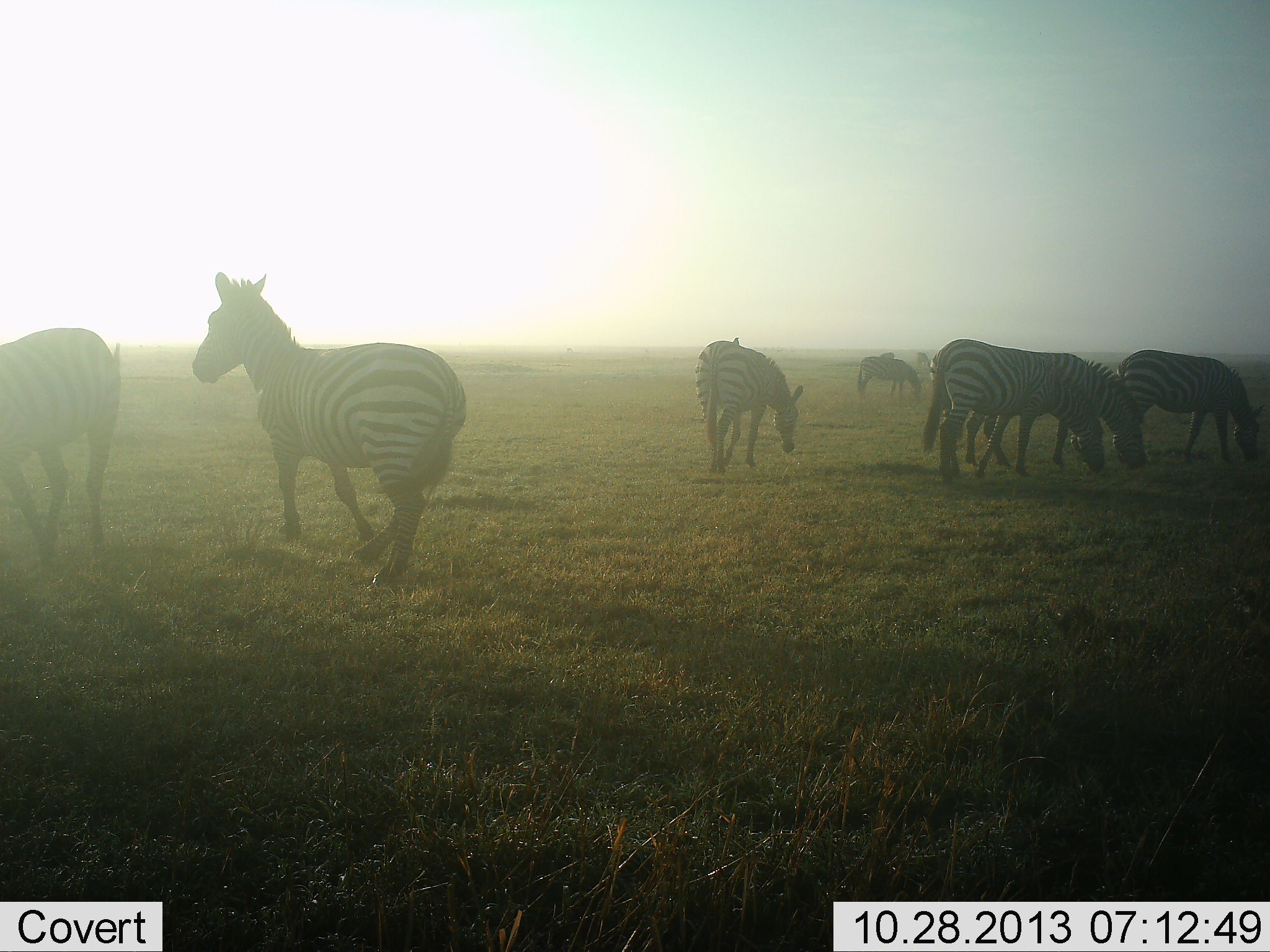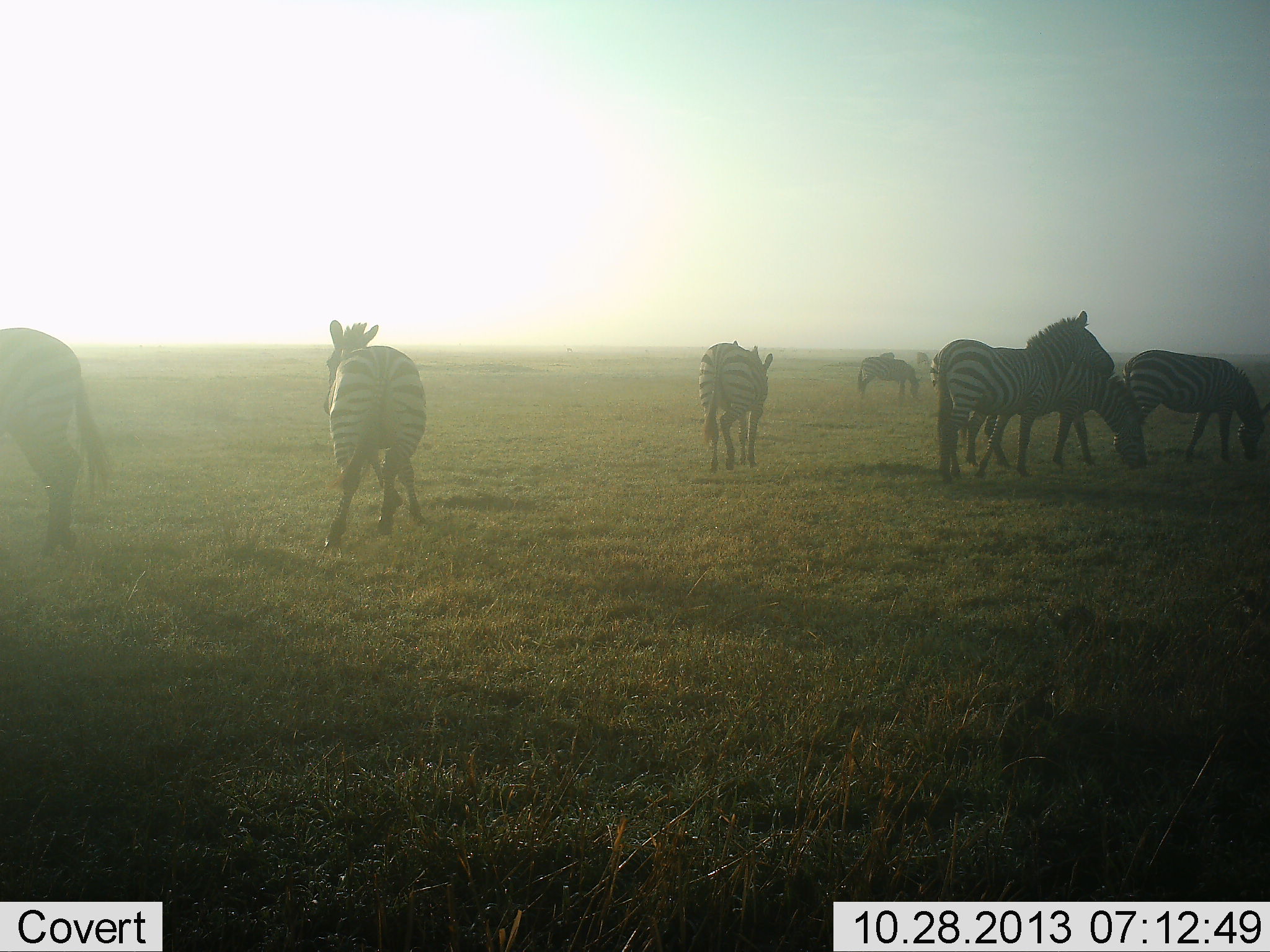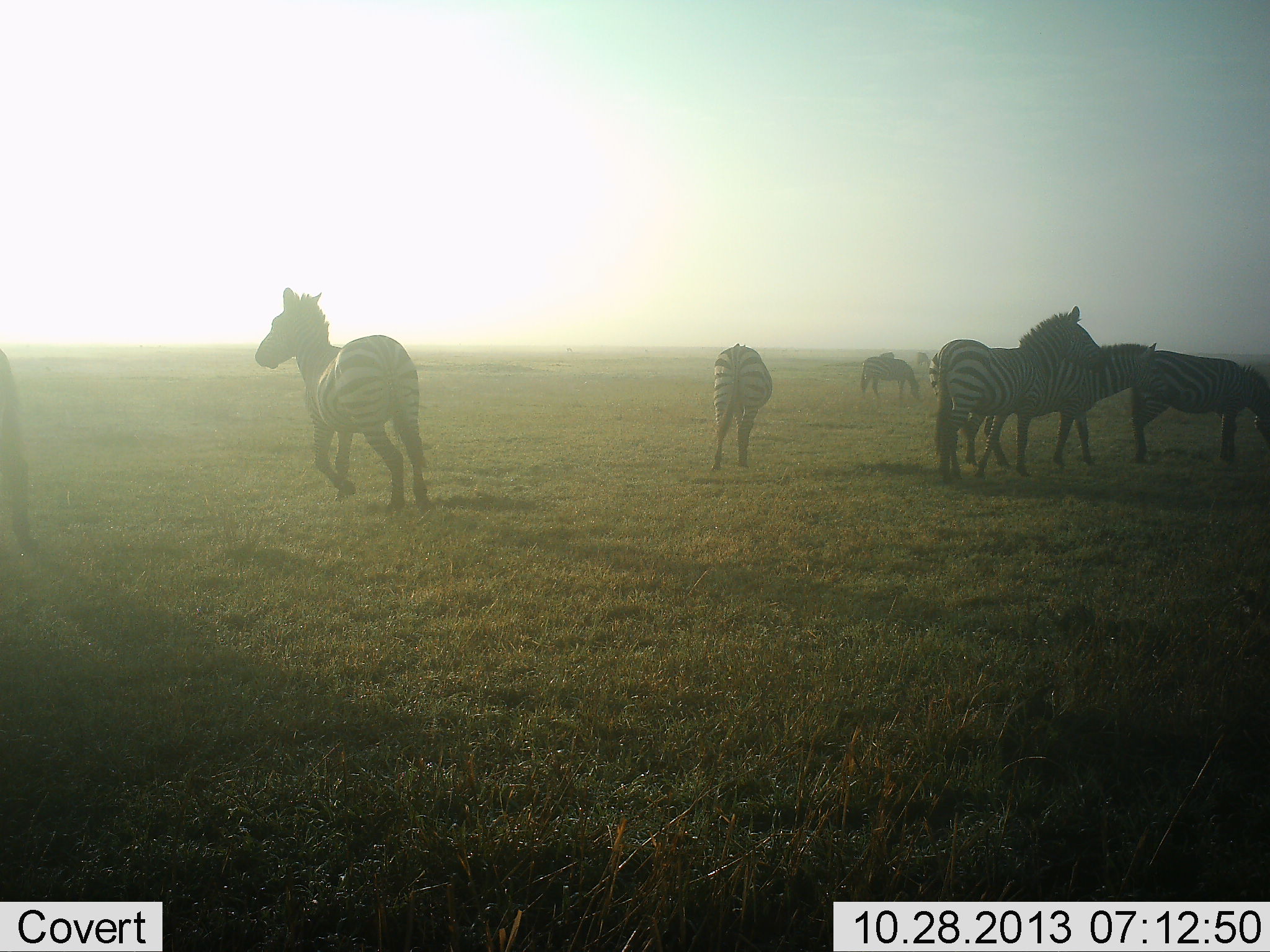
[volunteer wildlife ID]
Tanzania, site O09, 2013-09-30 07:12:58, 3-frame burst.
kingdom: Animalia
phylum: Chordata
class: Mammalia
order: Perissodactyla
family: Equidae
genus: Equus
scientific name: Equus quagga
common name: plains zebra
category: zebra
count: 8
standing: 70%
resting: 10%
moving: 70%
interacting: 0%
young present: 0%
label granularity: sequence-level